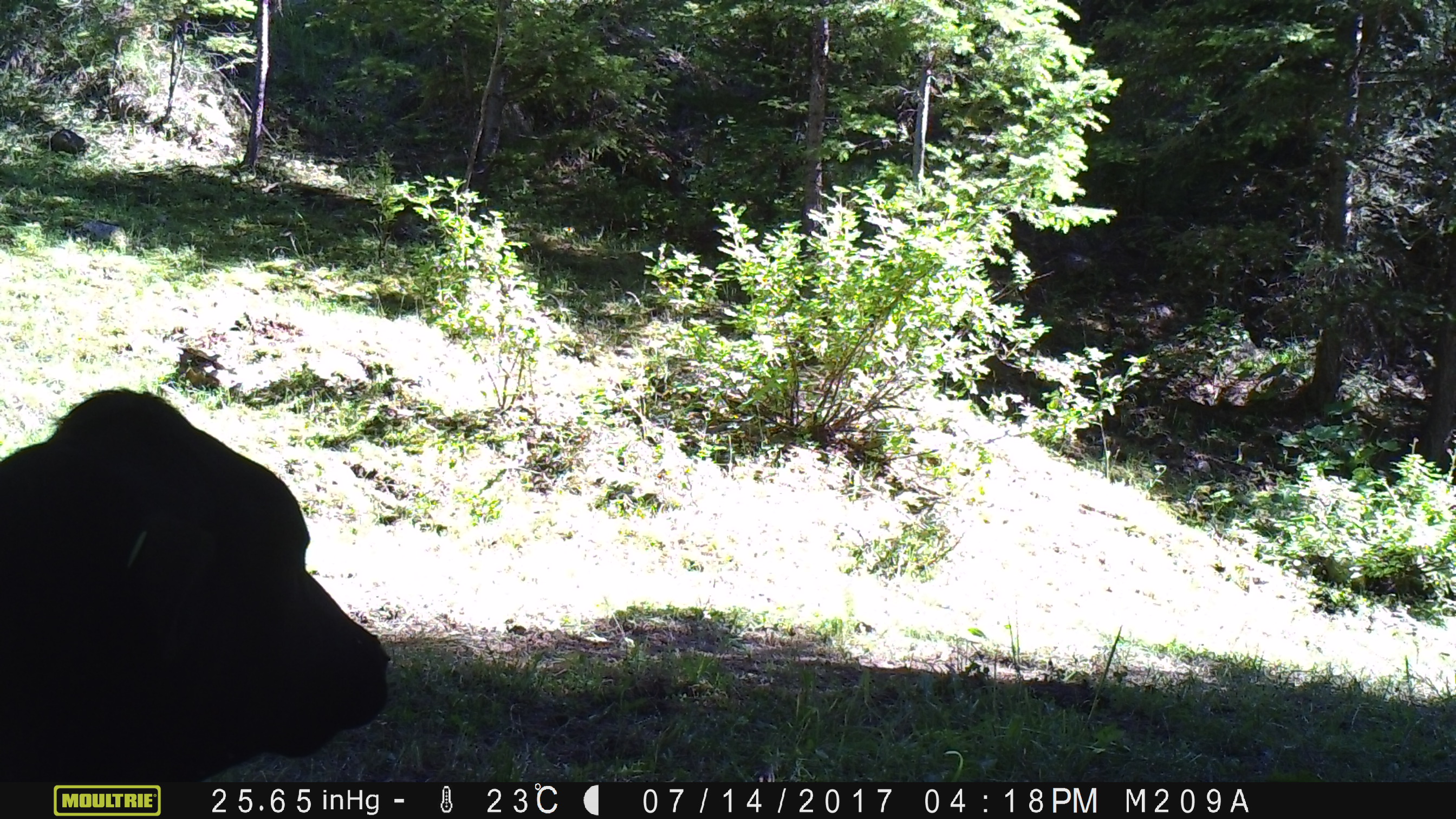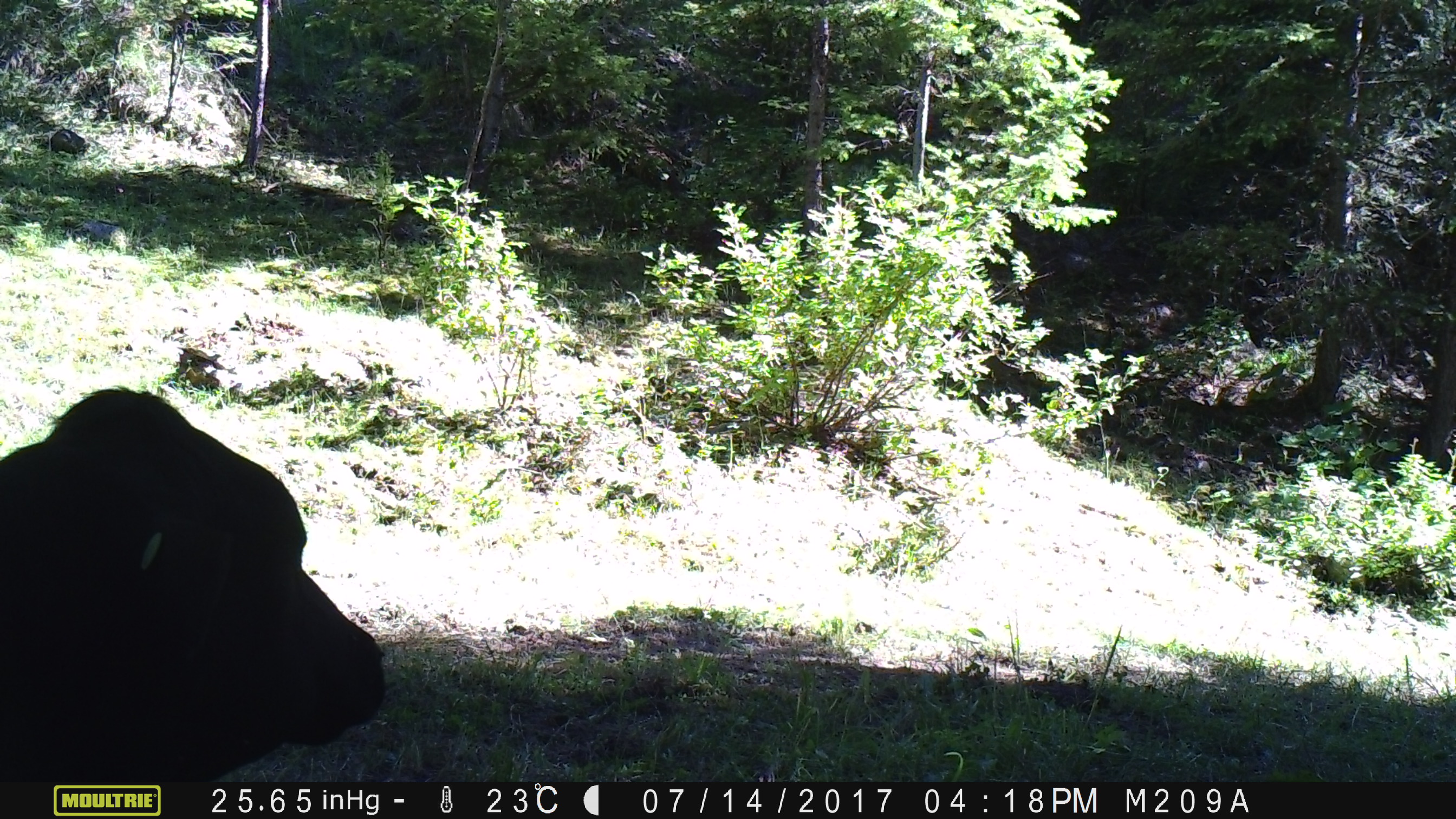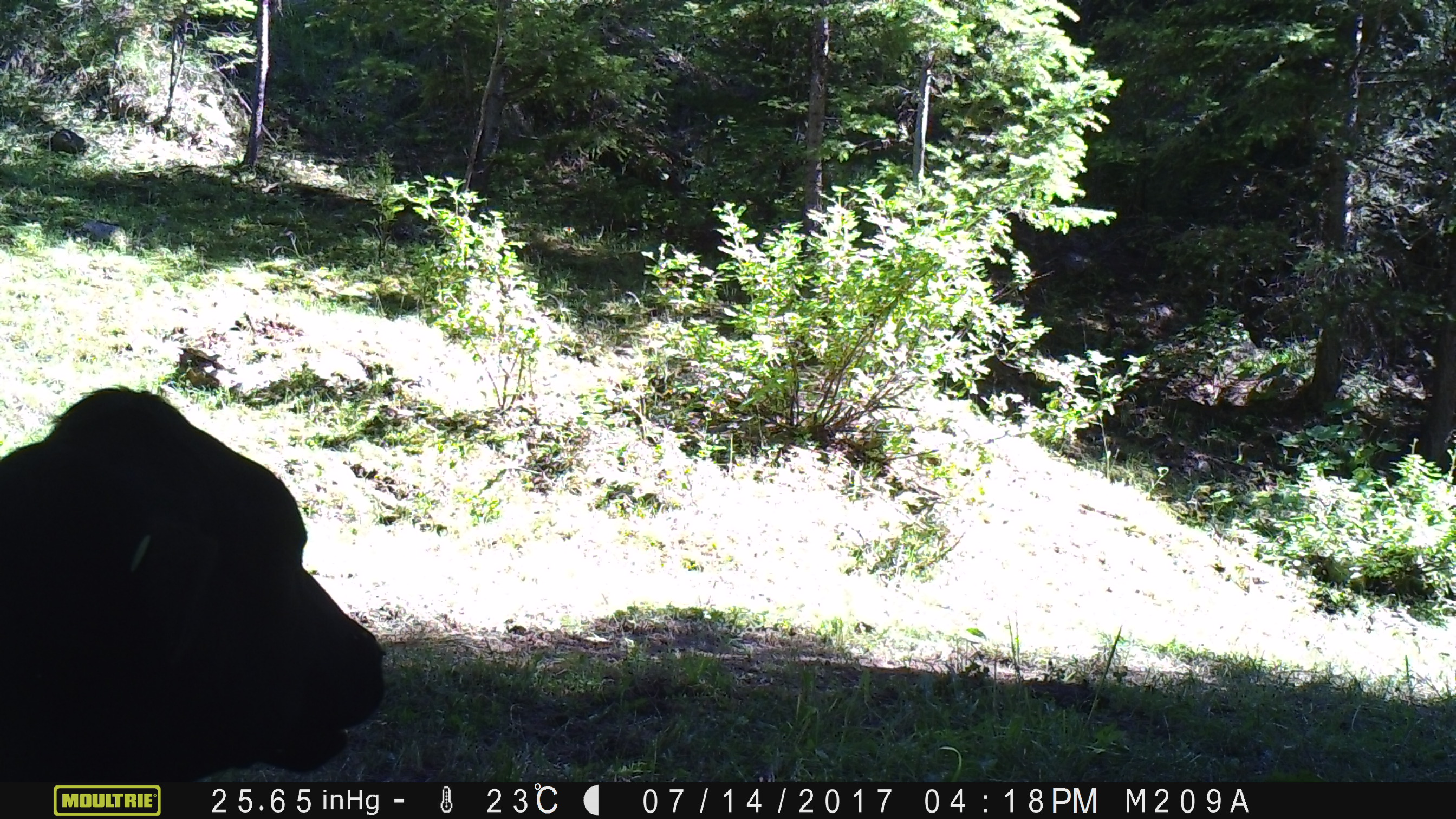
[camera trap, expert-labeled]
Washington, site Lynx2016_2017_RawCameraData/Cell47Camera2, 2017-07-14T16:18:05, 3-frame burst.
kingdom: Animalia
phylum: Chordata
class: Mammalia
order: Artiodactyla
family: Bovidae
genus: Bos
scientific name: Bos taurus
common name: domestic cattle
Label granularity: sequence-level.